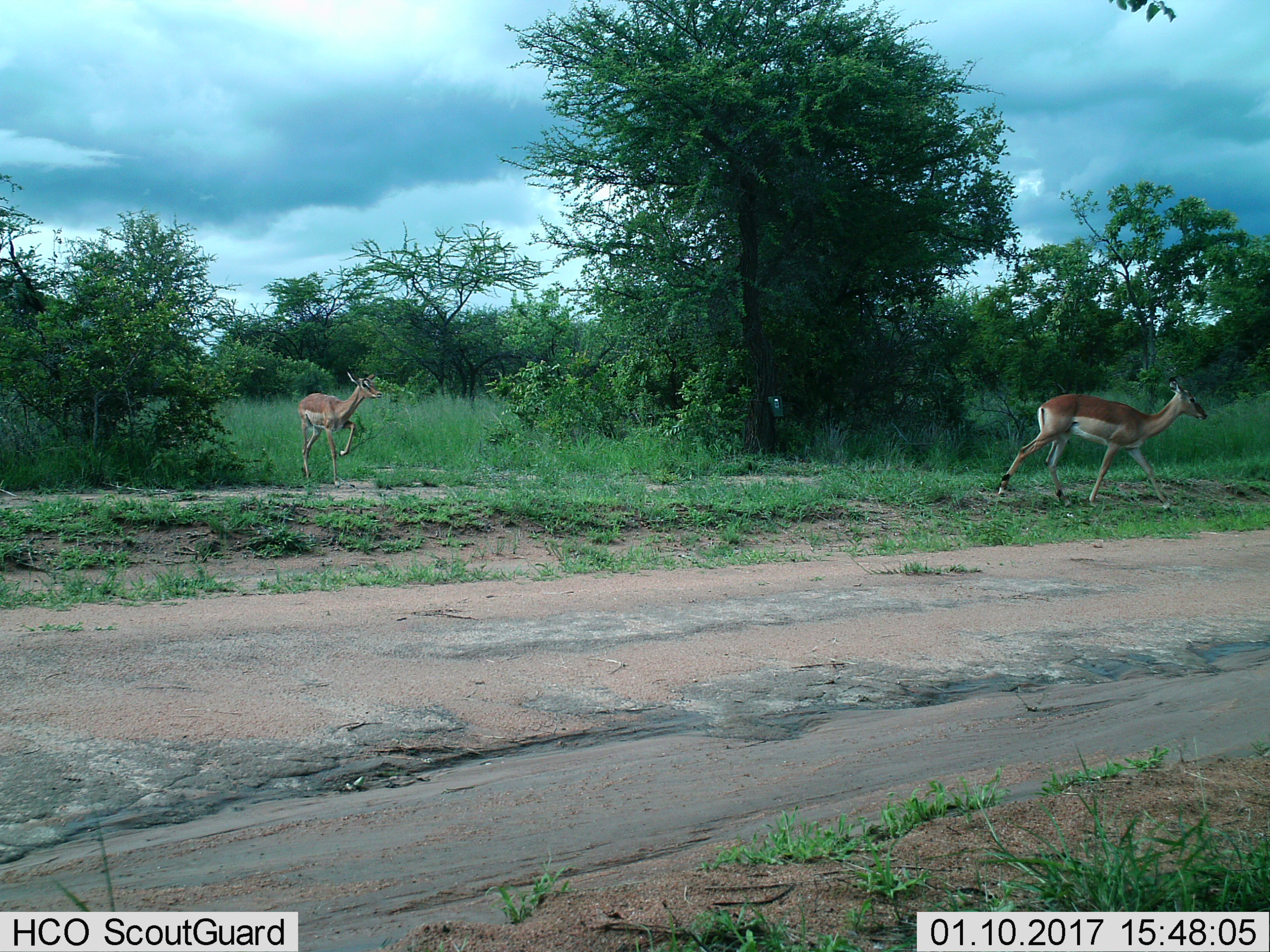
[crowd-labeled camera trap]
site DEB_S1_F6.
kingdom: Animalia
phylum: Chordata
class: Mammalia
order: Artiodactyla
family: Bovidae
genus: Aepyceros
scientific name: Aepyceros melampus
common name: impala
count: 2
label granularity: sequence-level